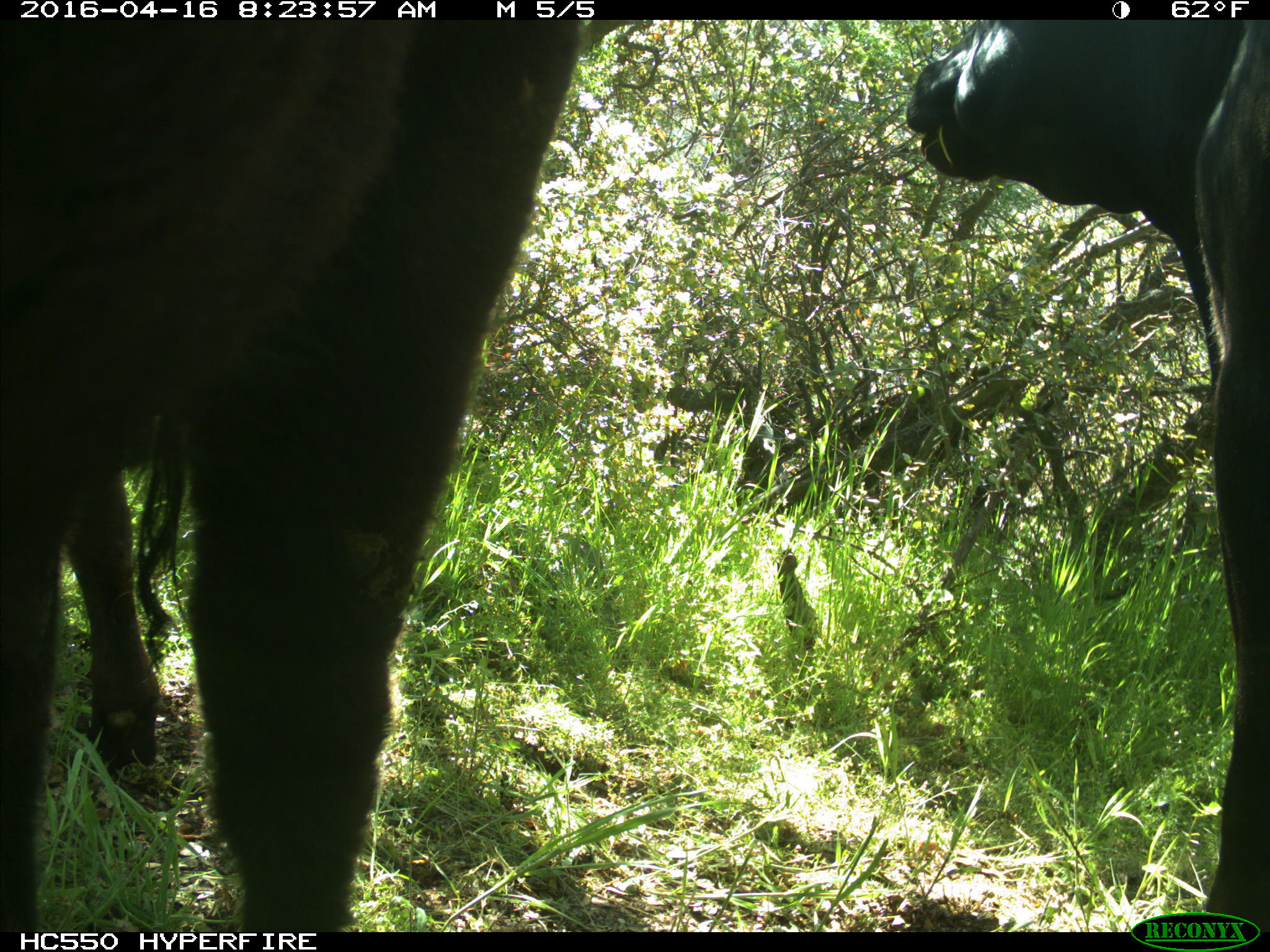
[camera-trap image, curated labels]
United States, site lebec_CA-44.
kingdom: Animalia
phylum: Chordata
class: Mammalia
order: Artiodactyla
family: Bovidae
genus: Bos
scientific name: Bos taurus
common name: domestic cow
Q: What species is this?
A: Bos taurus (domestic cow).